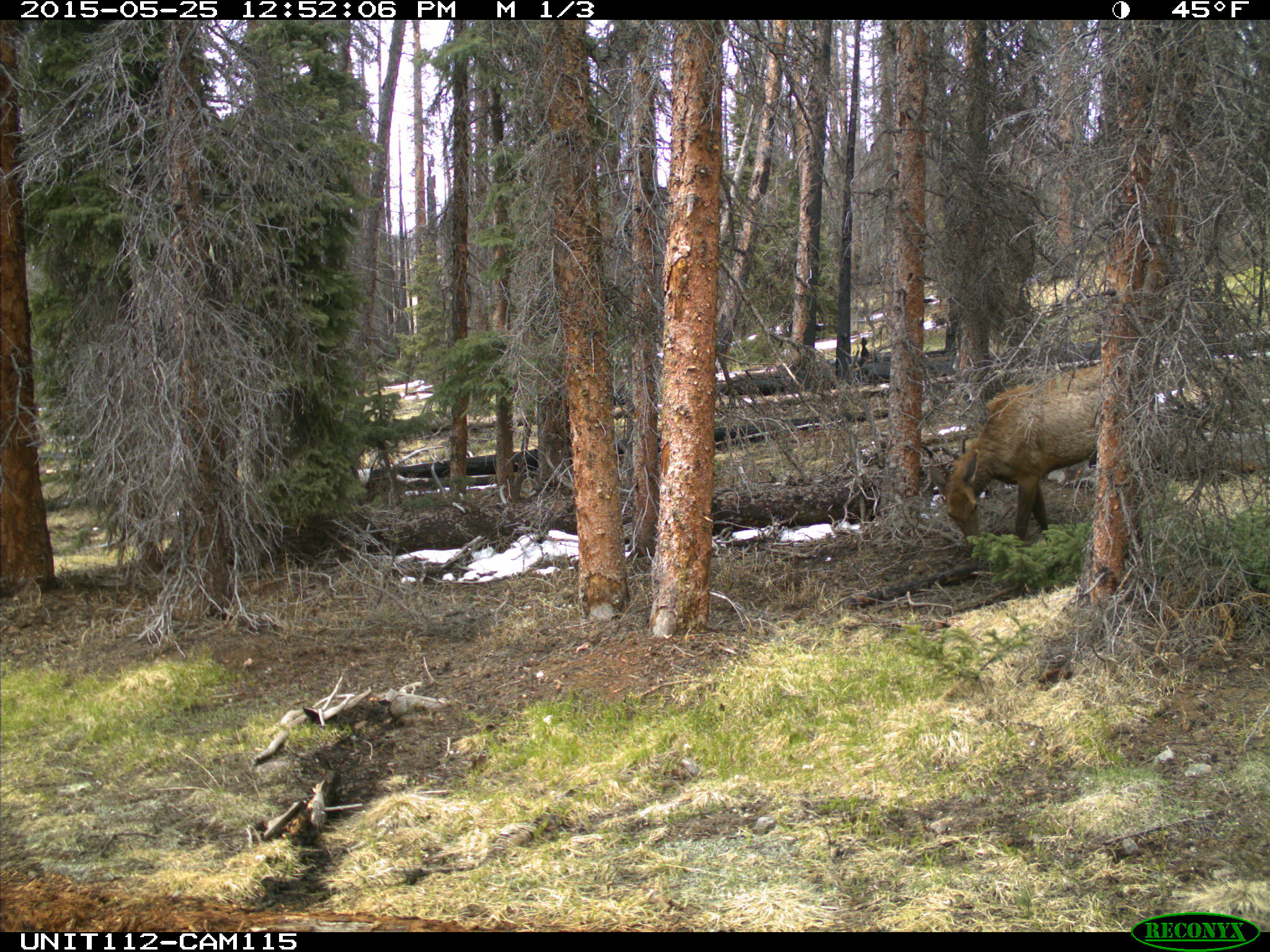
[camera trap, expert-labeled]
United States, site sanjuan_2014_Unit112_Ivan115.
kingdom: Animalia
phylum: Chordata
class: Mammalia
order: Artiodactyla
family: Cervidae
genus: Cervus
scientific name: Cervus elaphus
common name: red deer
Cervus elaphus (red deer).